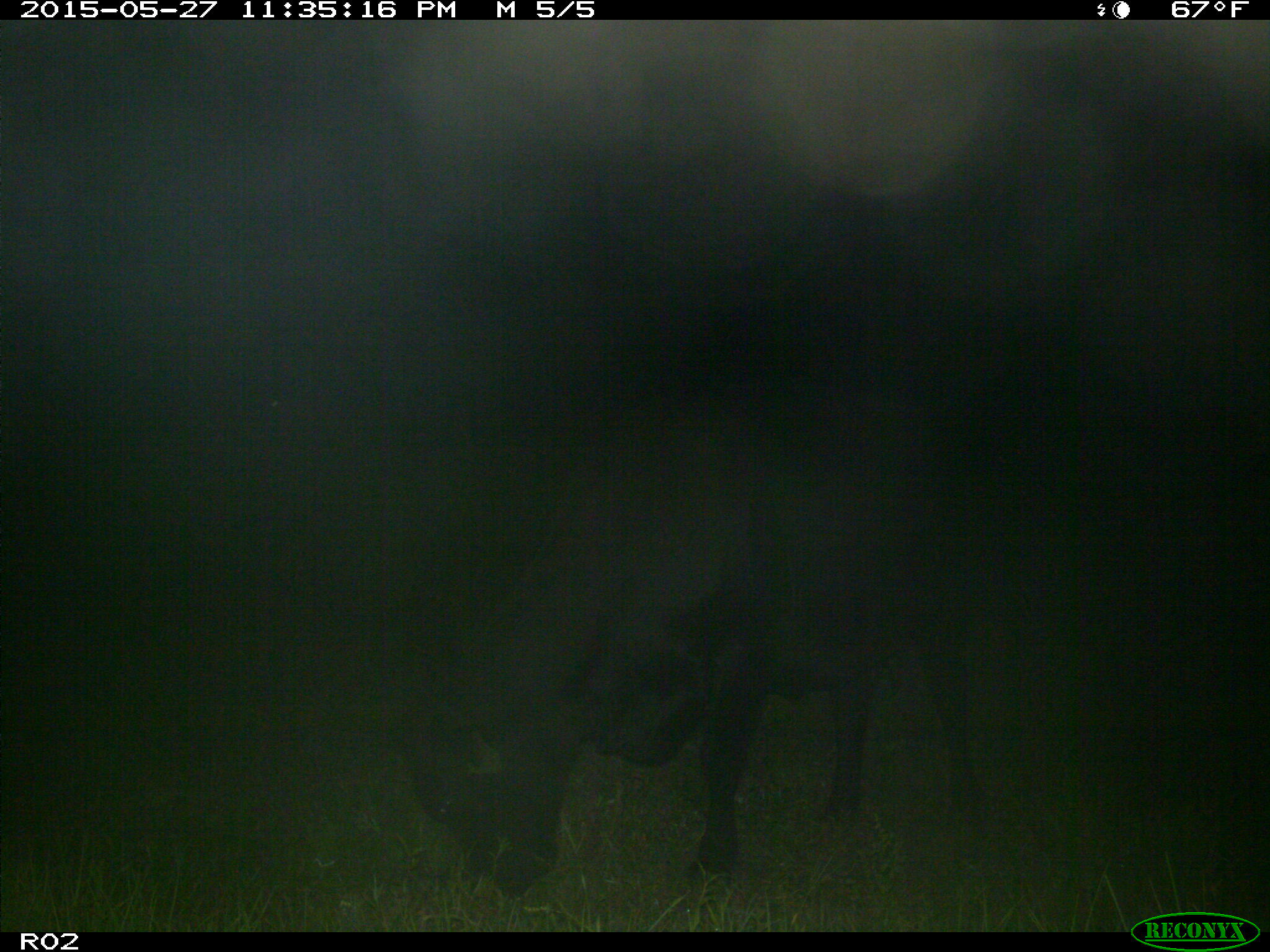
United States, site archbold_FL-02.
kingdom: Animalia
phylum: Chordata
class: Mammalia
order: Artiodactyla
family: Bovidae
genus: Bos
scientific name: Bos taurus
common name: domestic cow